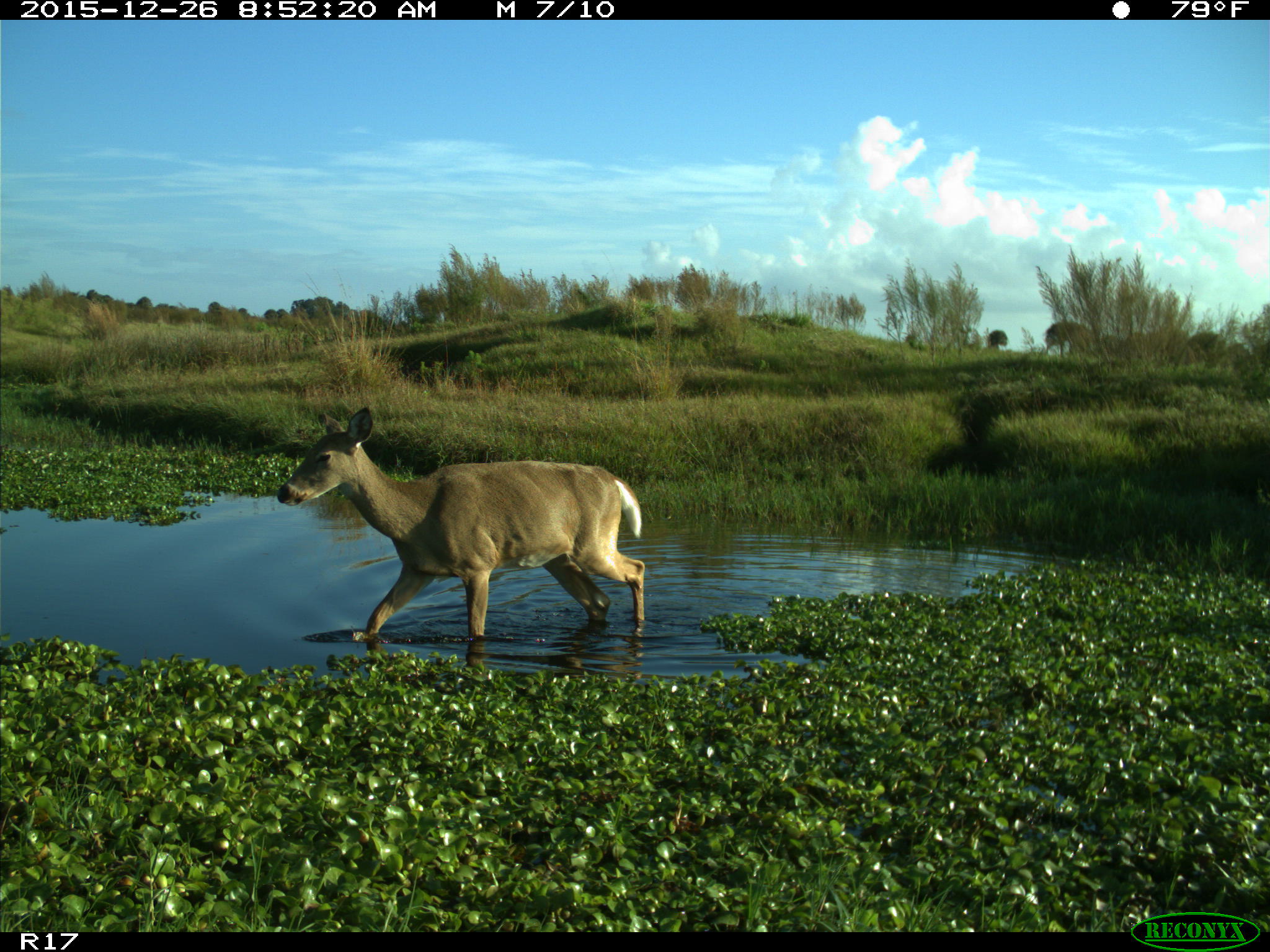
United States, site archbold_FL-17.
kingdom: Animalia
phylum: Chordata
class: Mammalia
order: Artiodactyla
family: Cervidae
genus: Odocoileus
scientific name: Odocoileus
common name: deer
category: unidentified deer